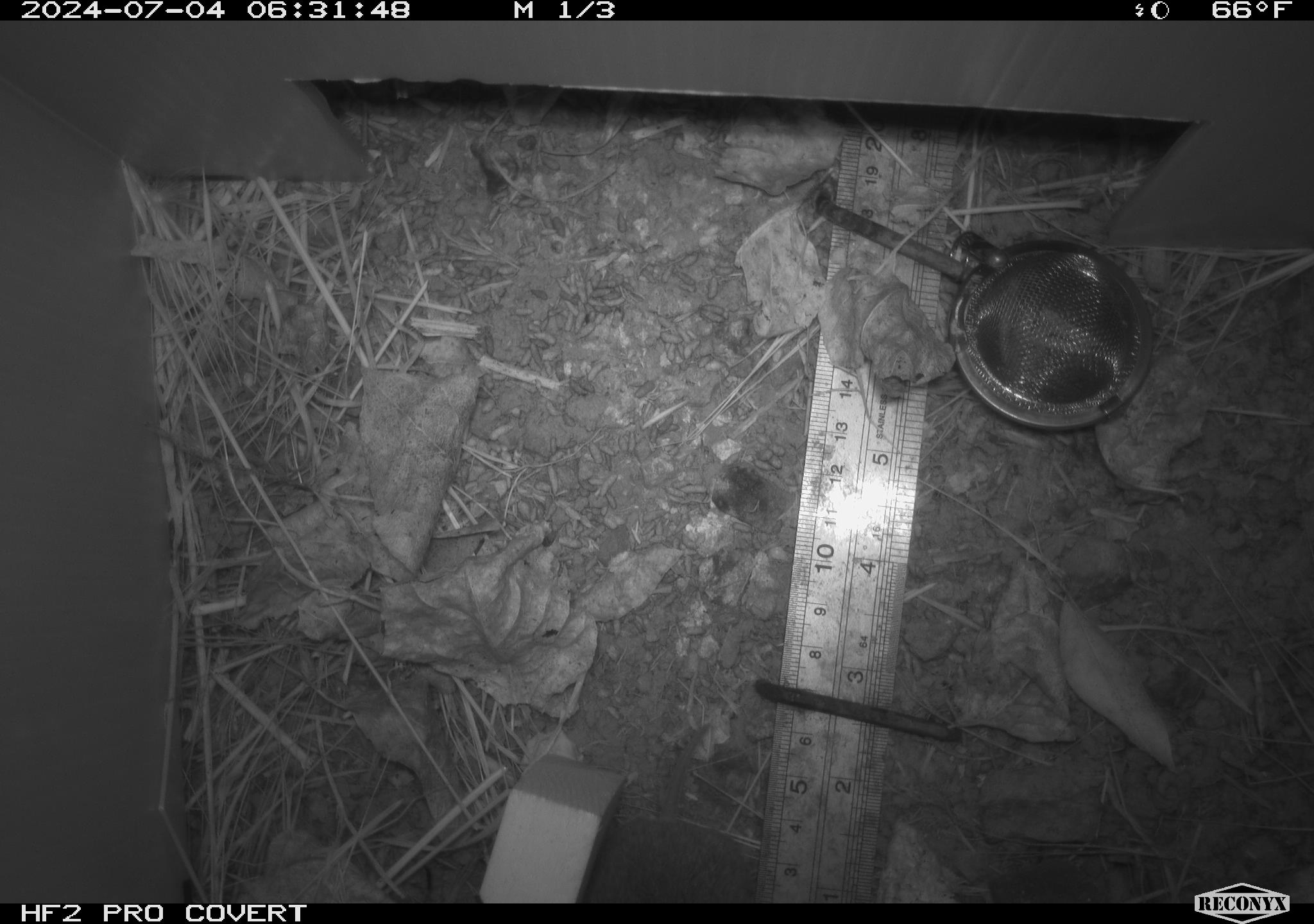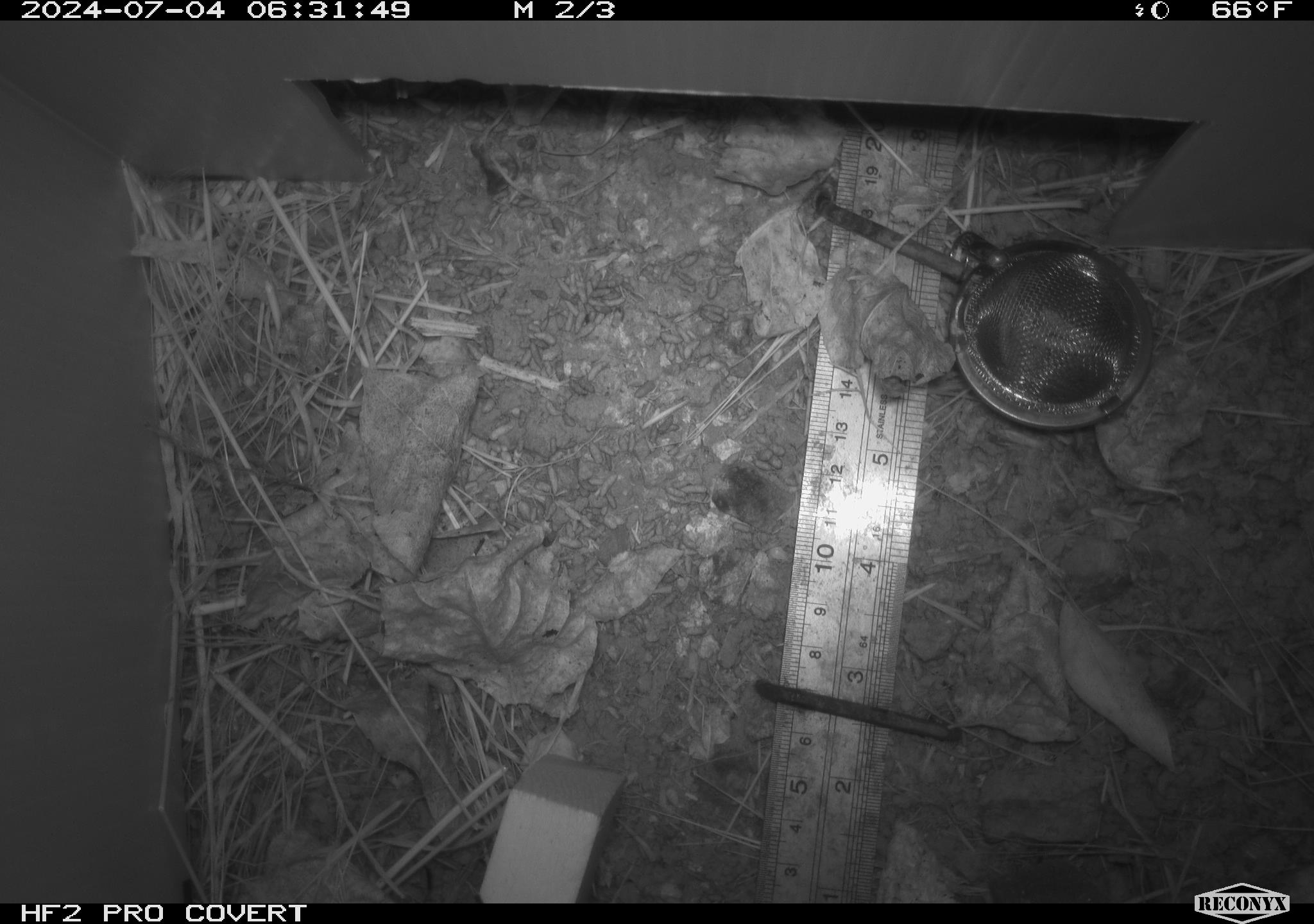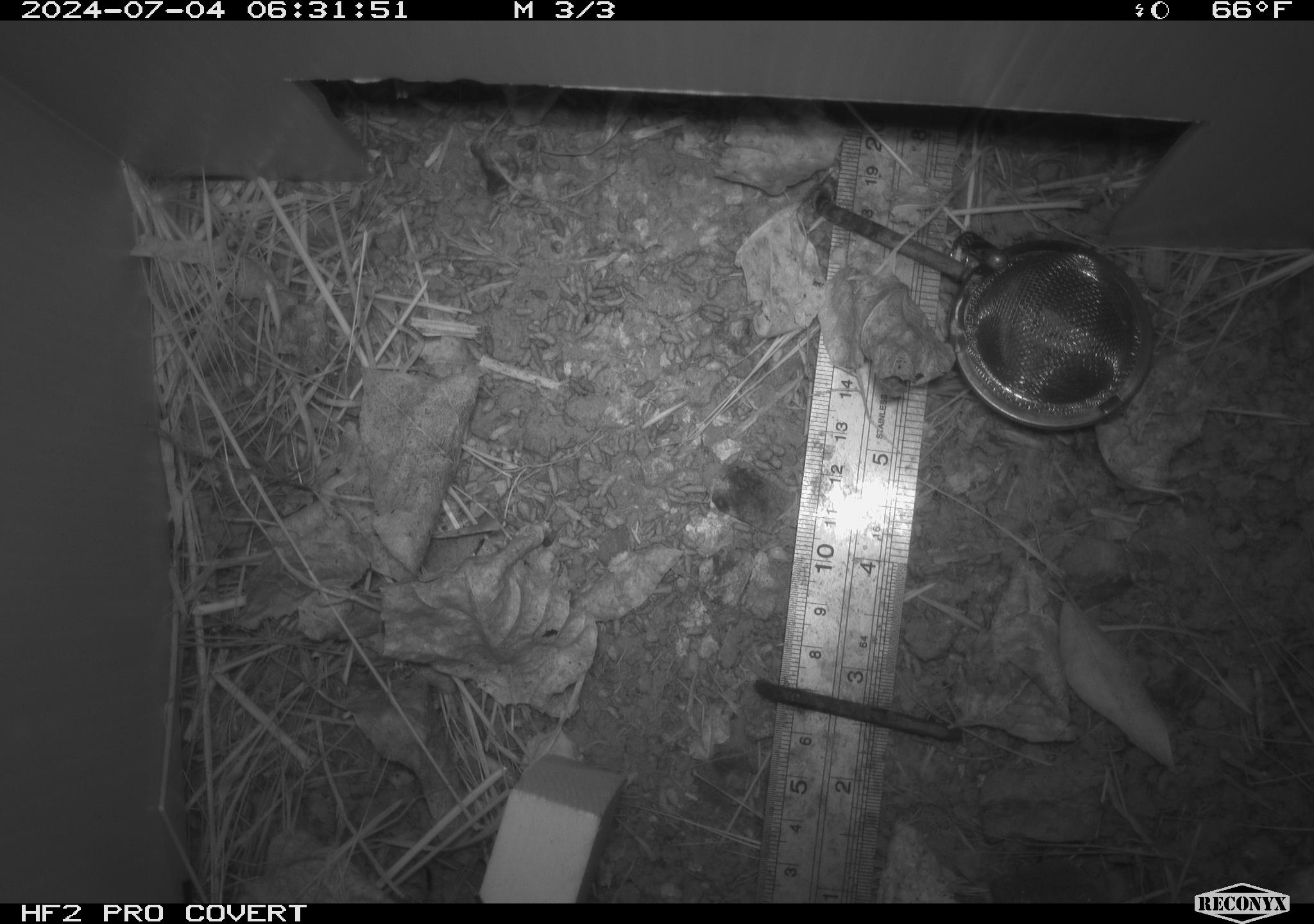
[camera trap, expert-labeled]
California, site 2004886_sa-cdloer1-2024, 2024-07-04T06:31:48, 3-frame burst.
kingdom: Animalia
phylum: Chordata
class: Mammalia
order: Rodentia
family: Cricetidae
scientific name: Arvicolinae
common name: voles, lemmings, and muskrats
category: arvicolinae subfamily